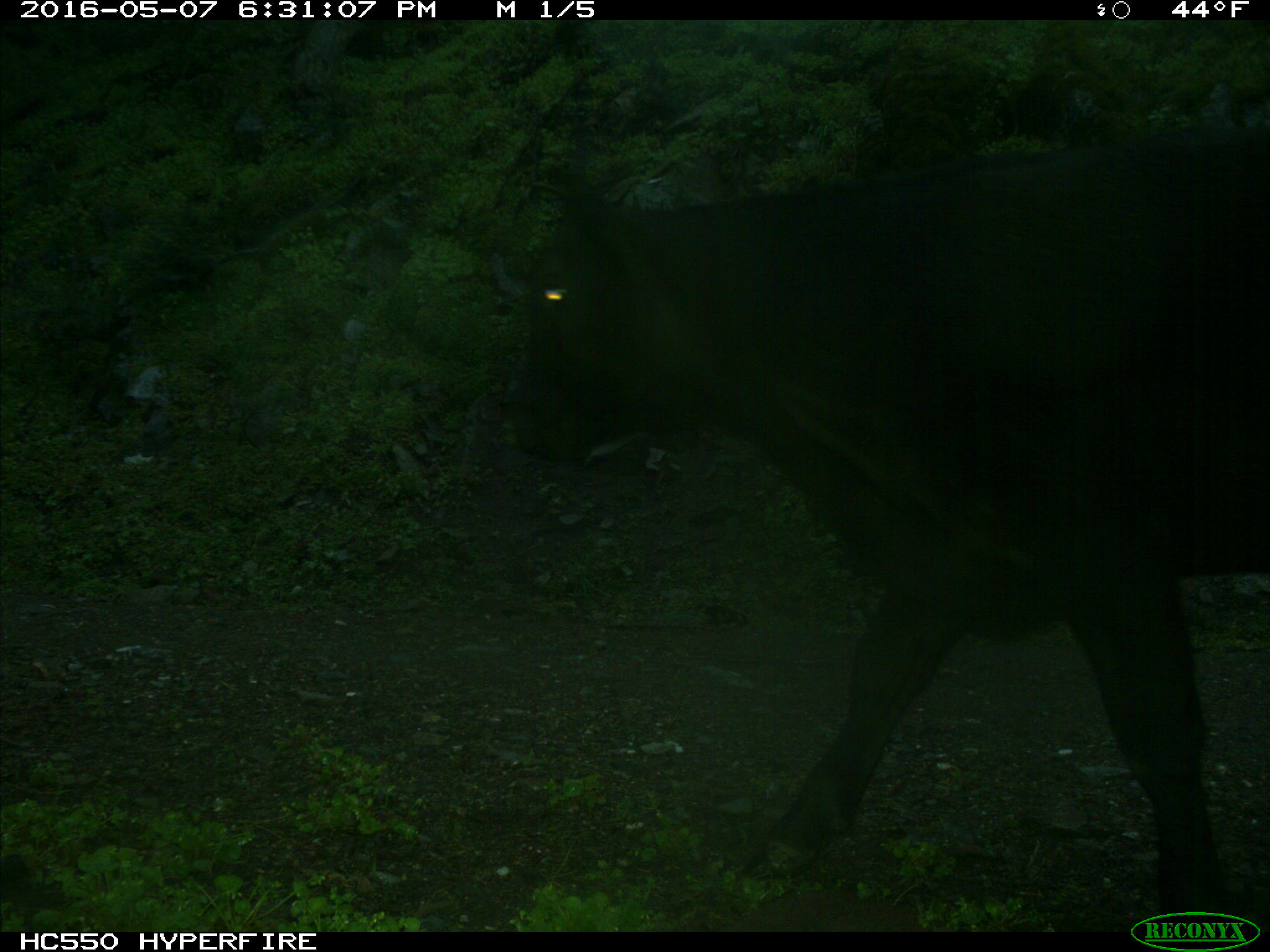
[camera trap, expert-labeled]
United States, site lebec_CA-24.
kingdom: Animalia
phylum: Chordata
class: Mammalia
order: Artiodactyla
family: Bovidae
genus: Bos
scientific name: Bos taurus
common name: domestic cow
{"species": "Bos taurus (domestic cow)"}